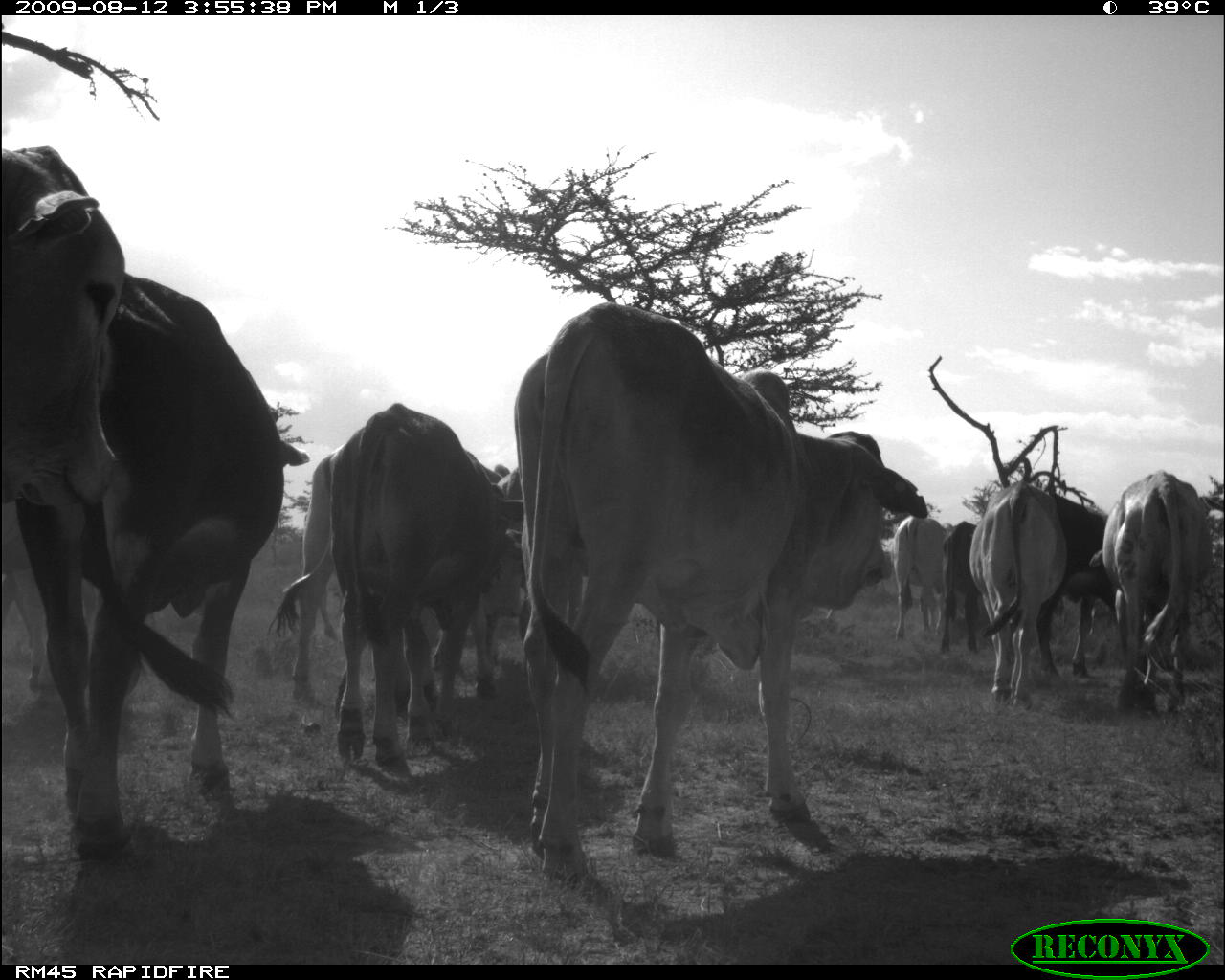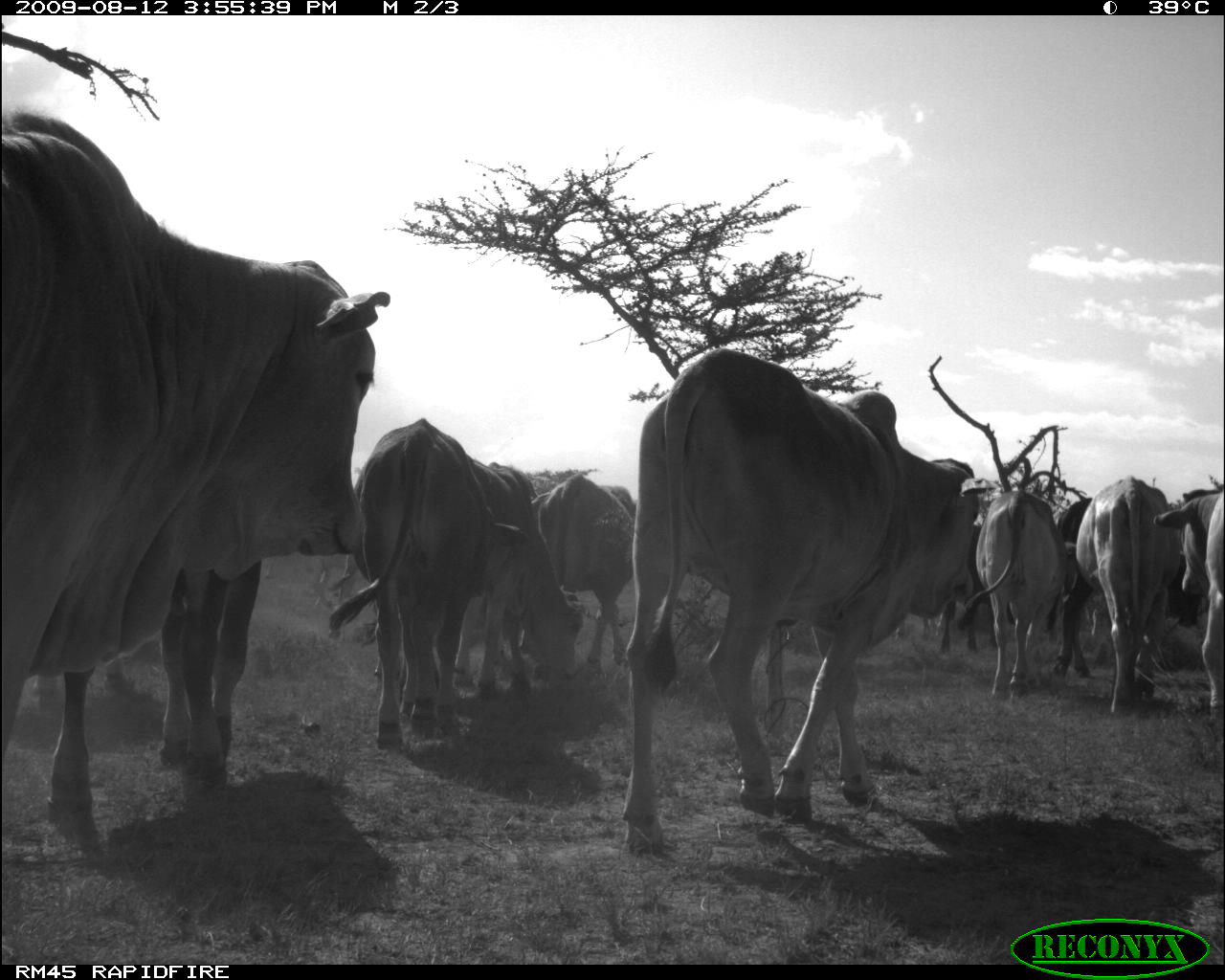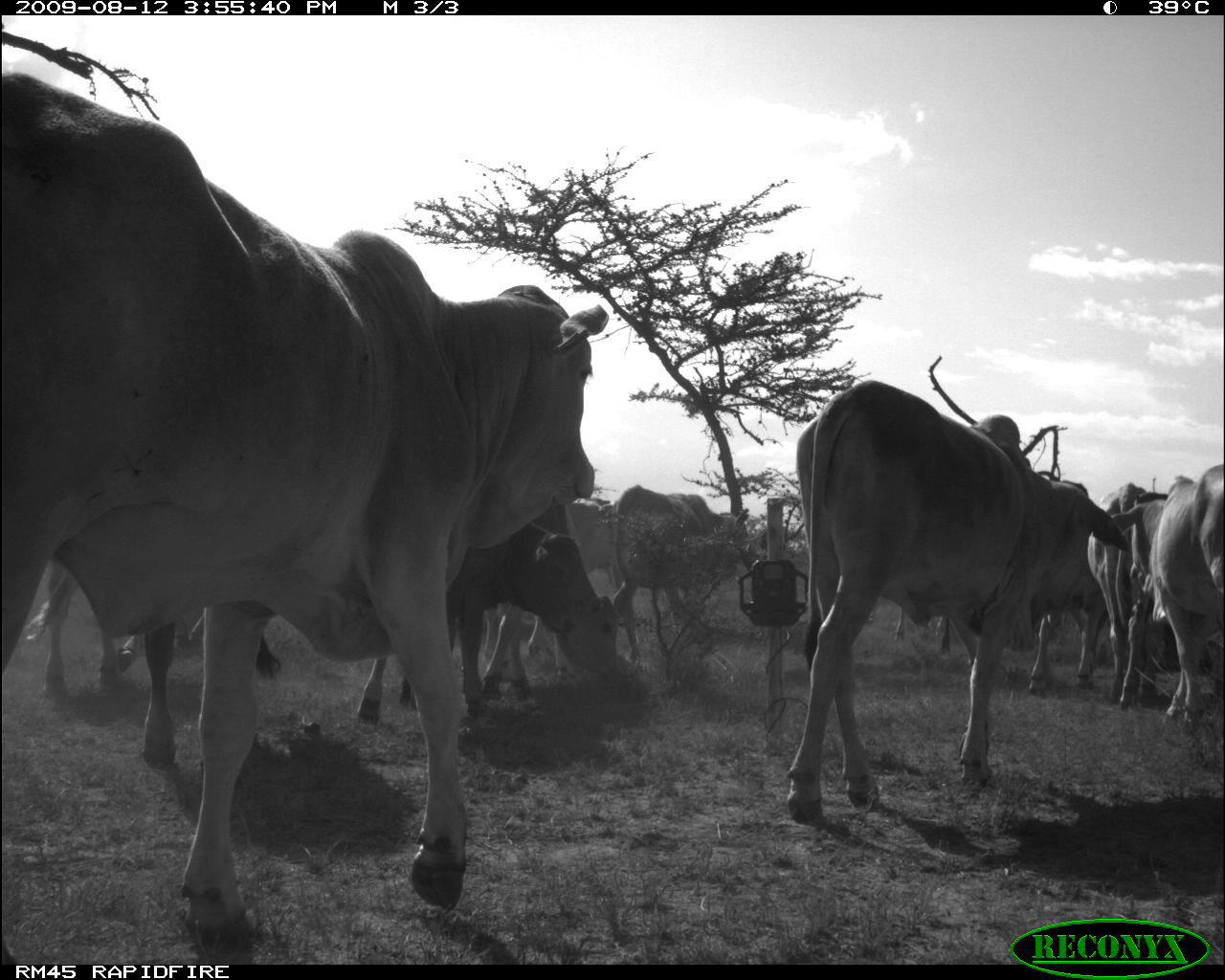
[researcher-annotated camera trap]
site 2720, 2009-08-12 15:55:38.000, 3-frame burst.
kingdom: Animalia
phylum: Chordata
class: Mammalia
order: Artiodactyla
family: Bovidae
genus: Bos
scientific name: Bos taurus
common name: domestic cattle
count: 10